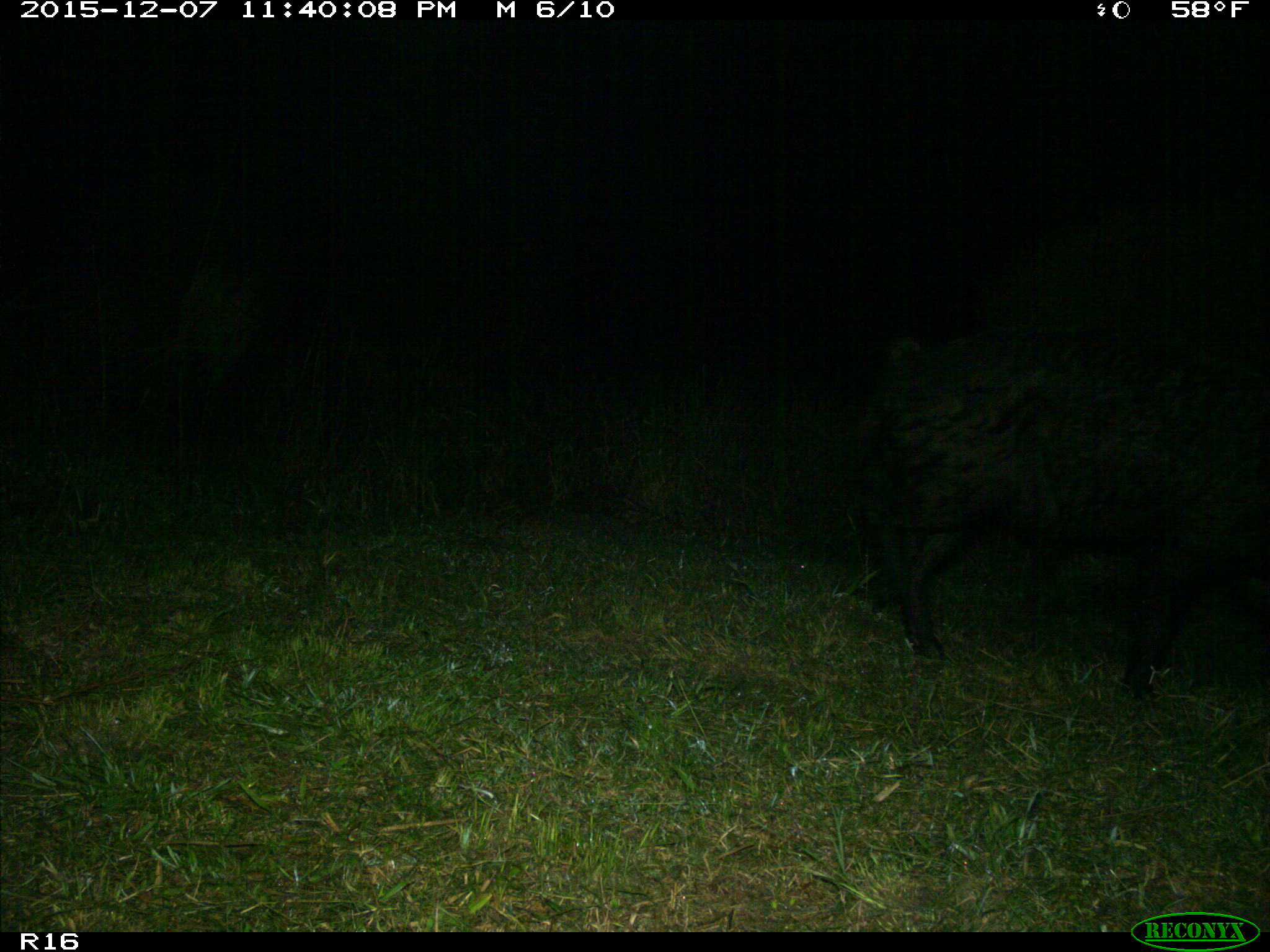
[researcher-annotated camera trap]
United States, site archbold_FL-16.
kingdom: Animalia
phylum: Chordata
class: Mammalia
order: Artiodactyla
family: Suidae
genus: Sus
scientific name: Sus scrofa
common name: wild boar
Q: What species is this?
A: Sus scrofa (wild boar).